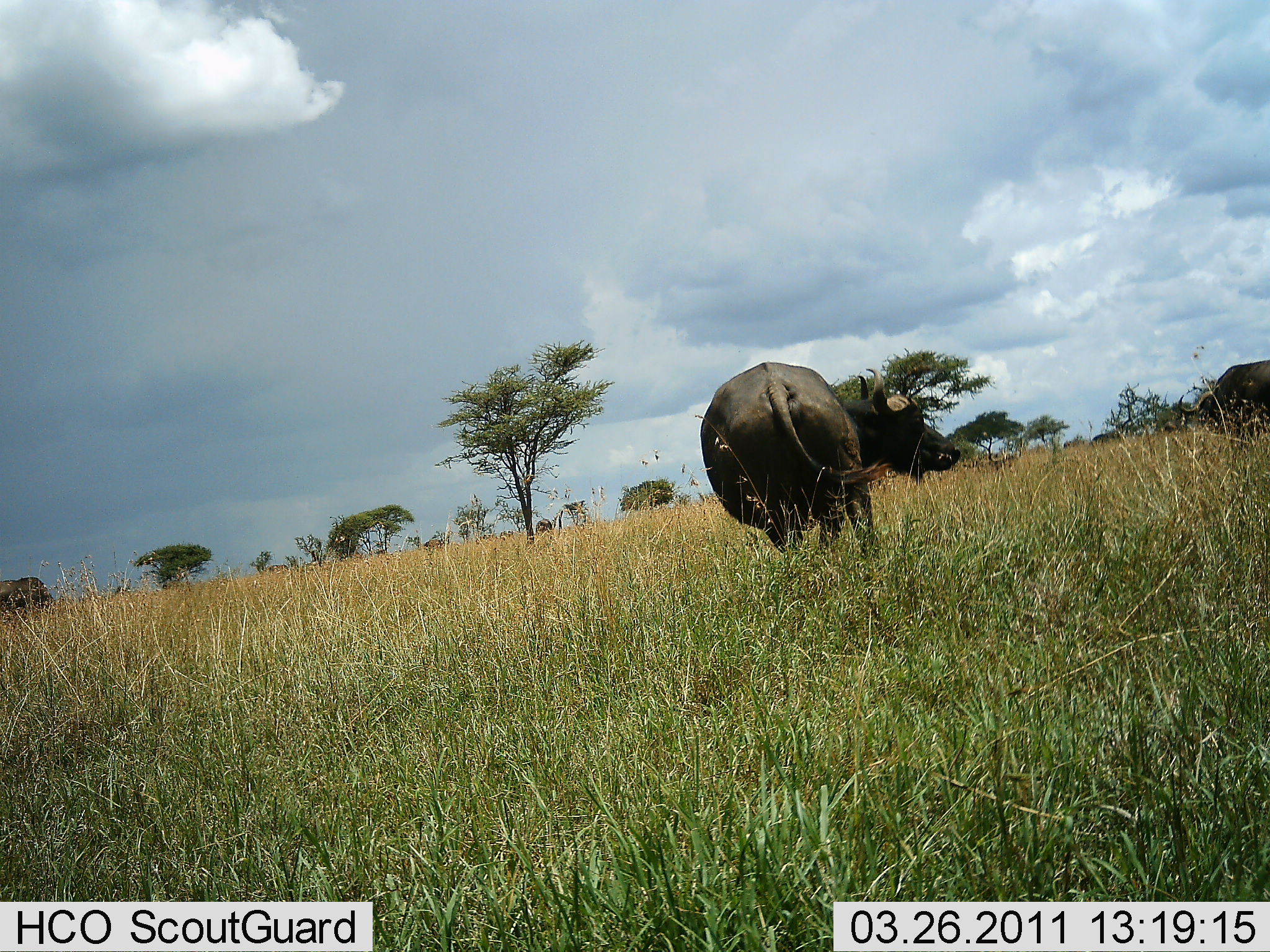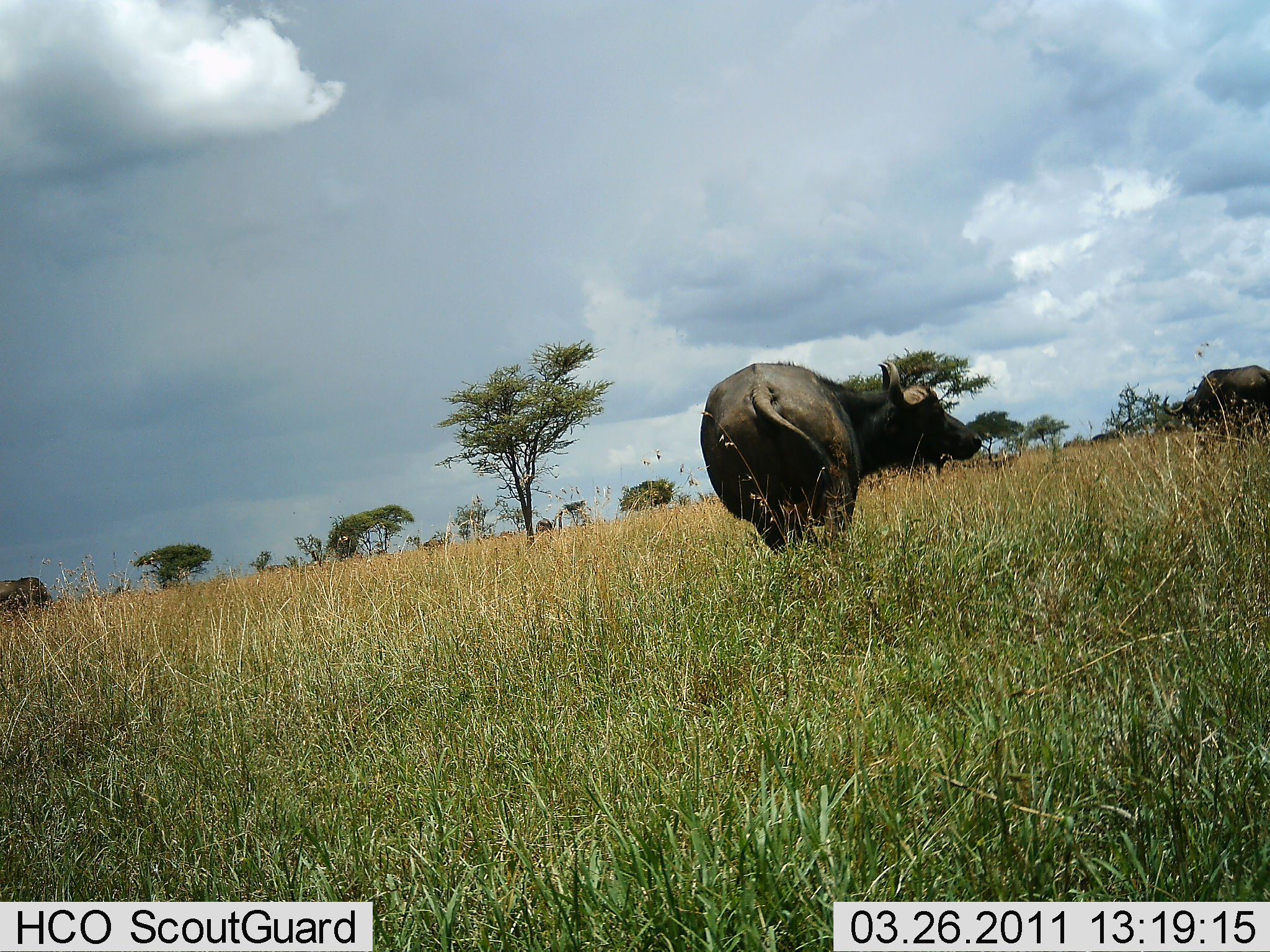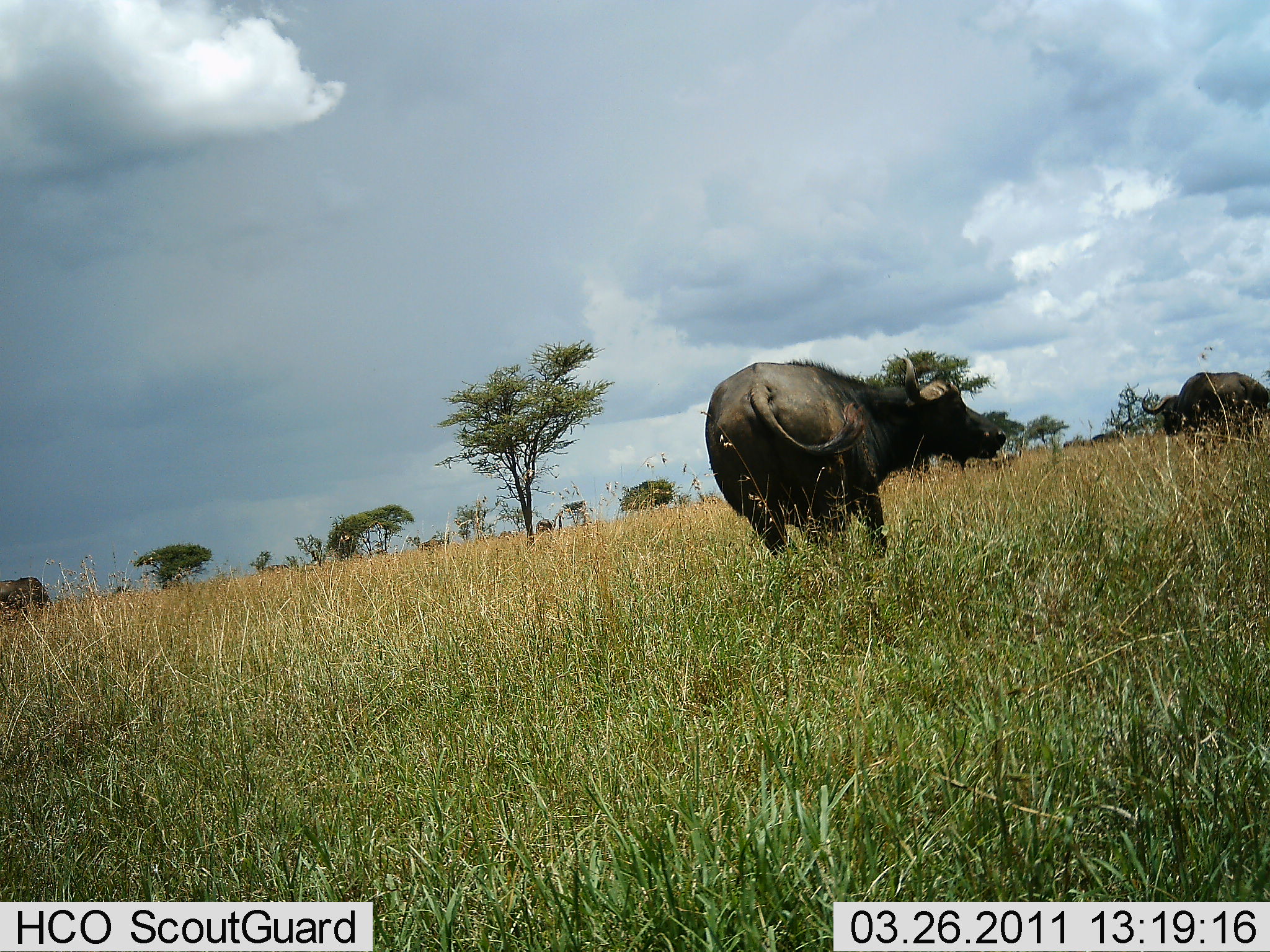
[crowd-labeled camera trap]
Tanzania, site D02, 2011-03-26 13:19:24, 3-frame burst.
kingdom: Animalia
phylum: Chordata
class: Mammalia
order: Artiodactyla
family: Bovidae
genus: Syncerus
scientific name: Syncerus caffer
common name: cape buffalo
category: buffalo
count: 2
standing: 55%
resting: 0%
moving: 36%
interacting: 0%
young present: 0%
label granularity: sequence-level